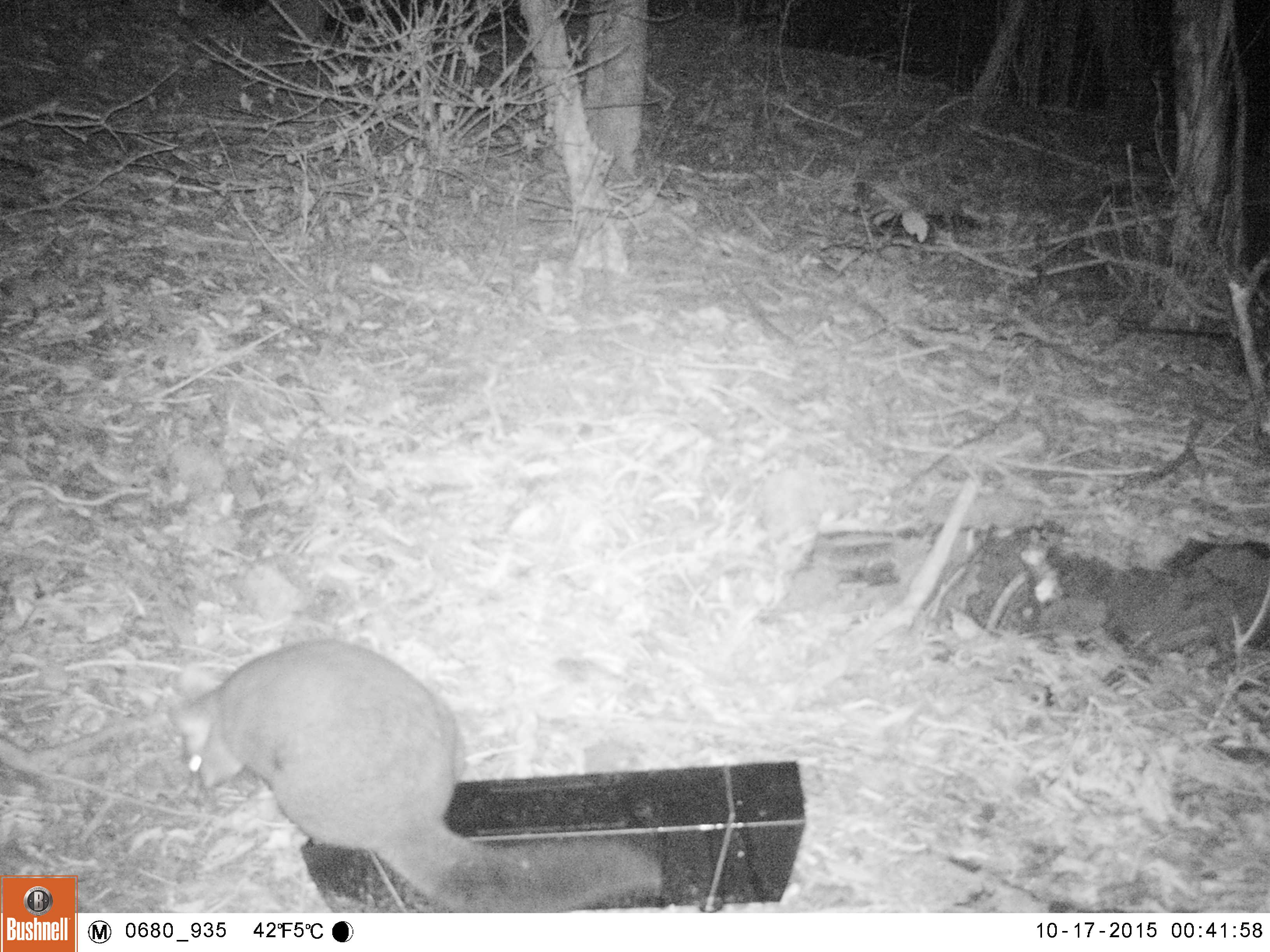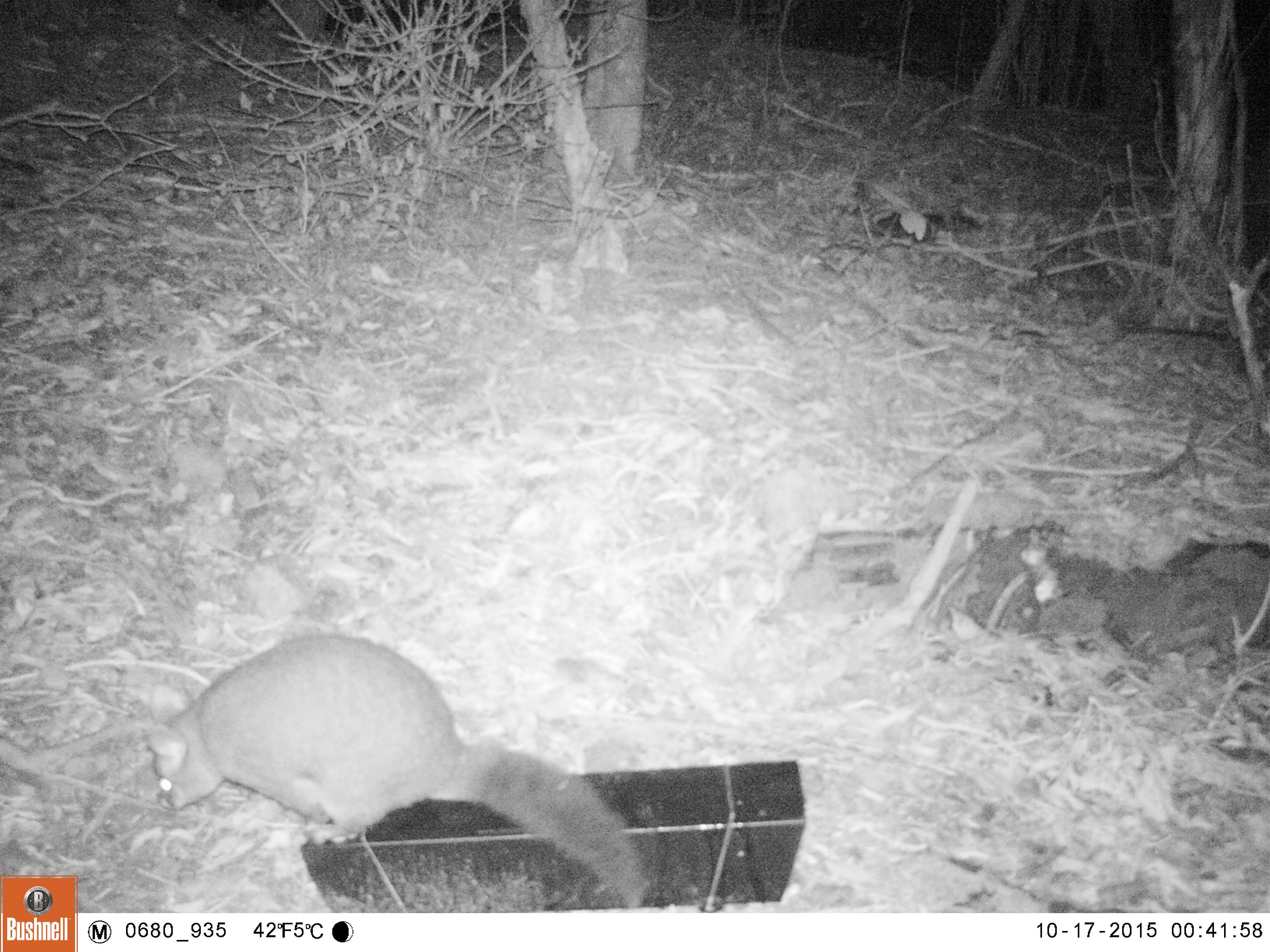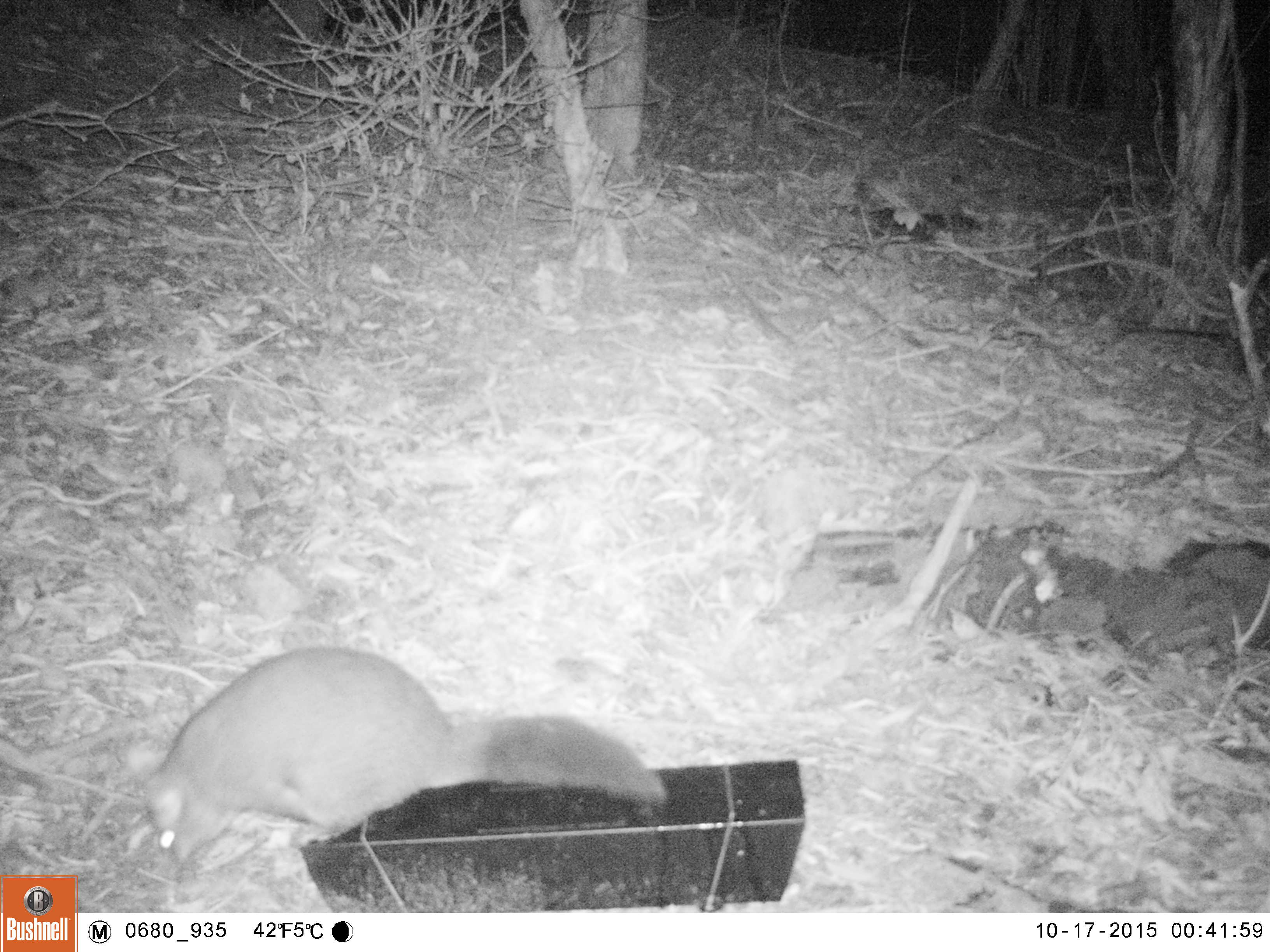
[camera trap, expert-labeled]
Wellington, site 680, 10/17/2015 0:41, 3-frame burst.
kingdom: Animalia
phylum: Chordata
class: Mammalia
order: Didelphimorphia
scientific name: Didelphimorphia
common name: possum